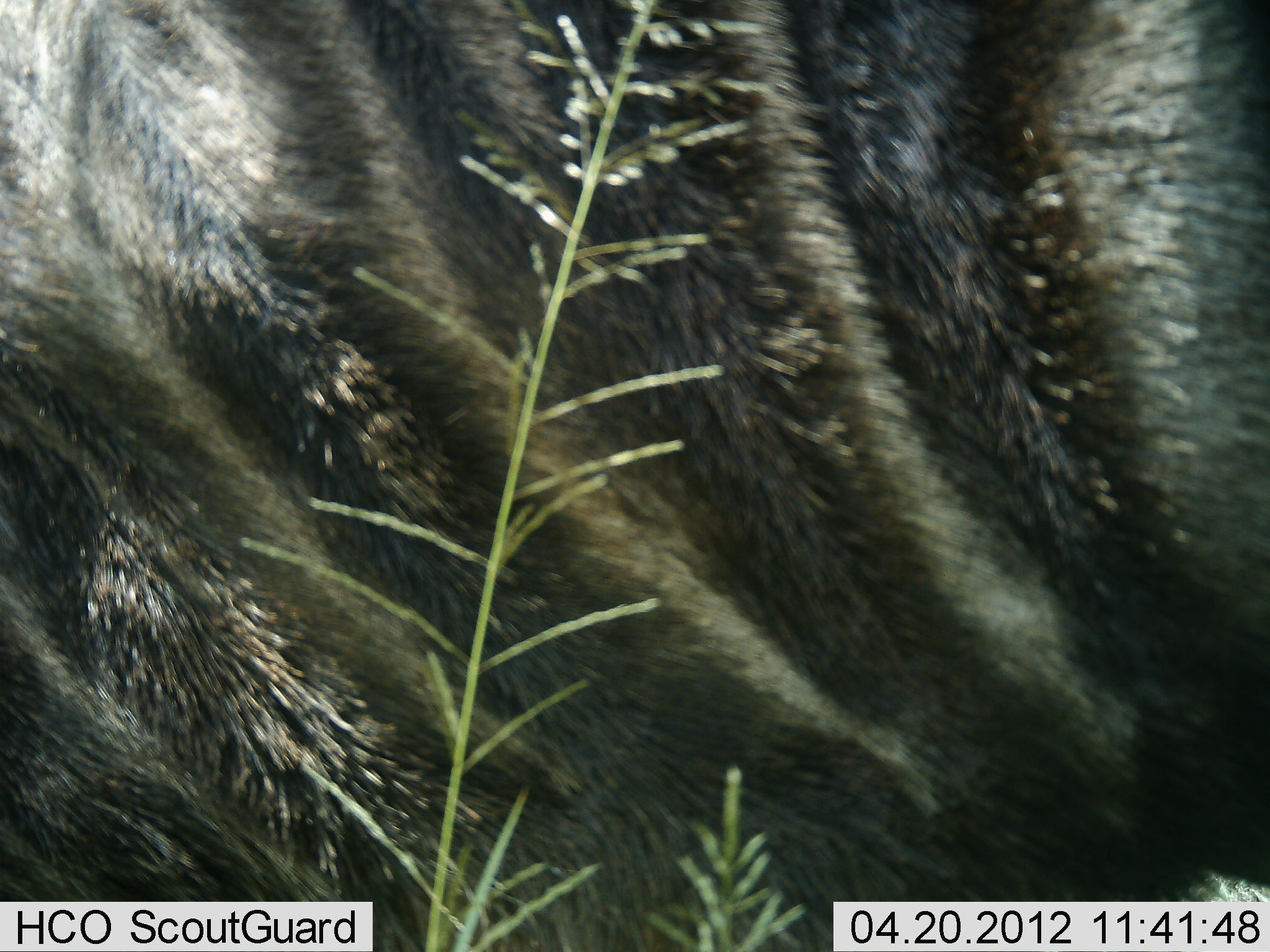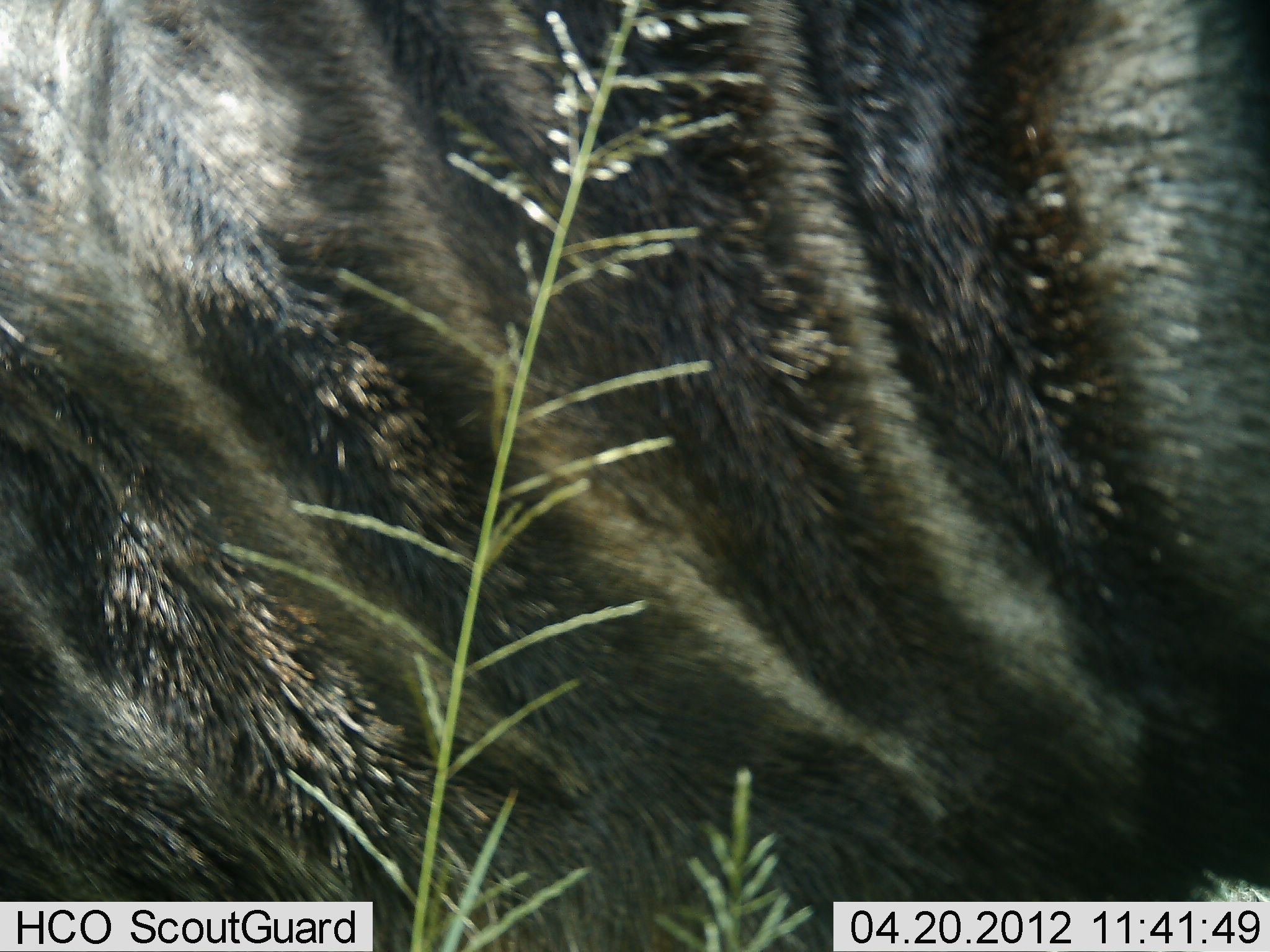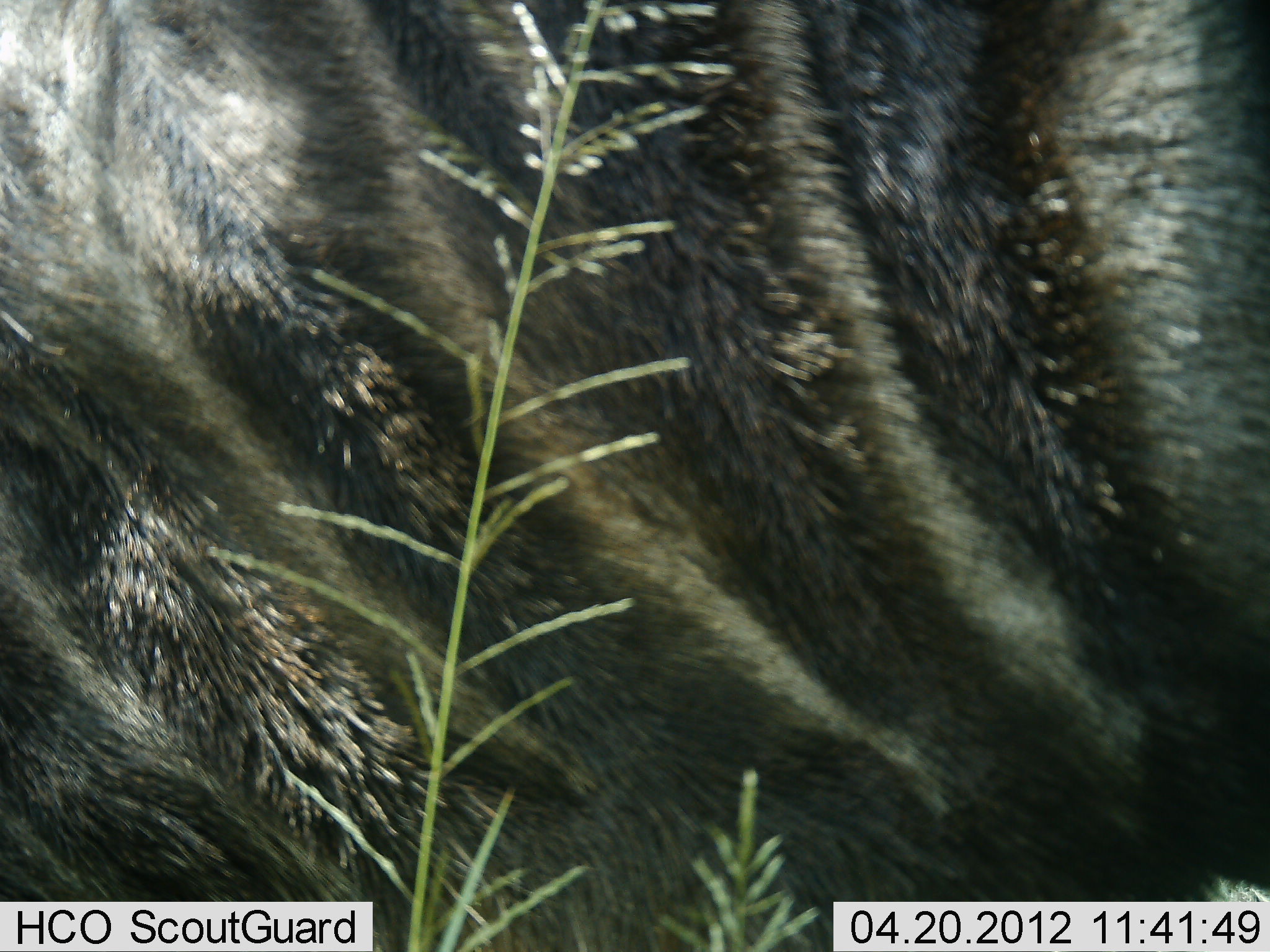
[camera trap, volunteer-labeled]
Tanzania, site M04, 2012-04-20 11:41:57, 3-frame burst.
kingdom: Animalia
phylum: Chordata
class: Mammalia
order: Artiodactyla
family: Bovidae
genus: Connochaetes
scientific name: Connochaetes taurinus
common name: blue wildebeest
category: wildebeest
Wildebeest (blue wildebeest) (Connochaetes taurinus), count 1. Behavior (volunteer vote fractions): standing 68%, resting 32%, moving 0%, interacting 0%. Young present (vote fraction): 0%. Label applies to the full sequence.